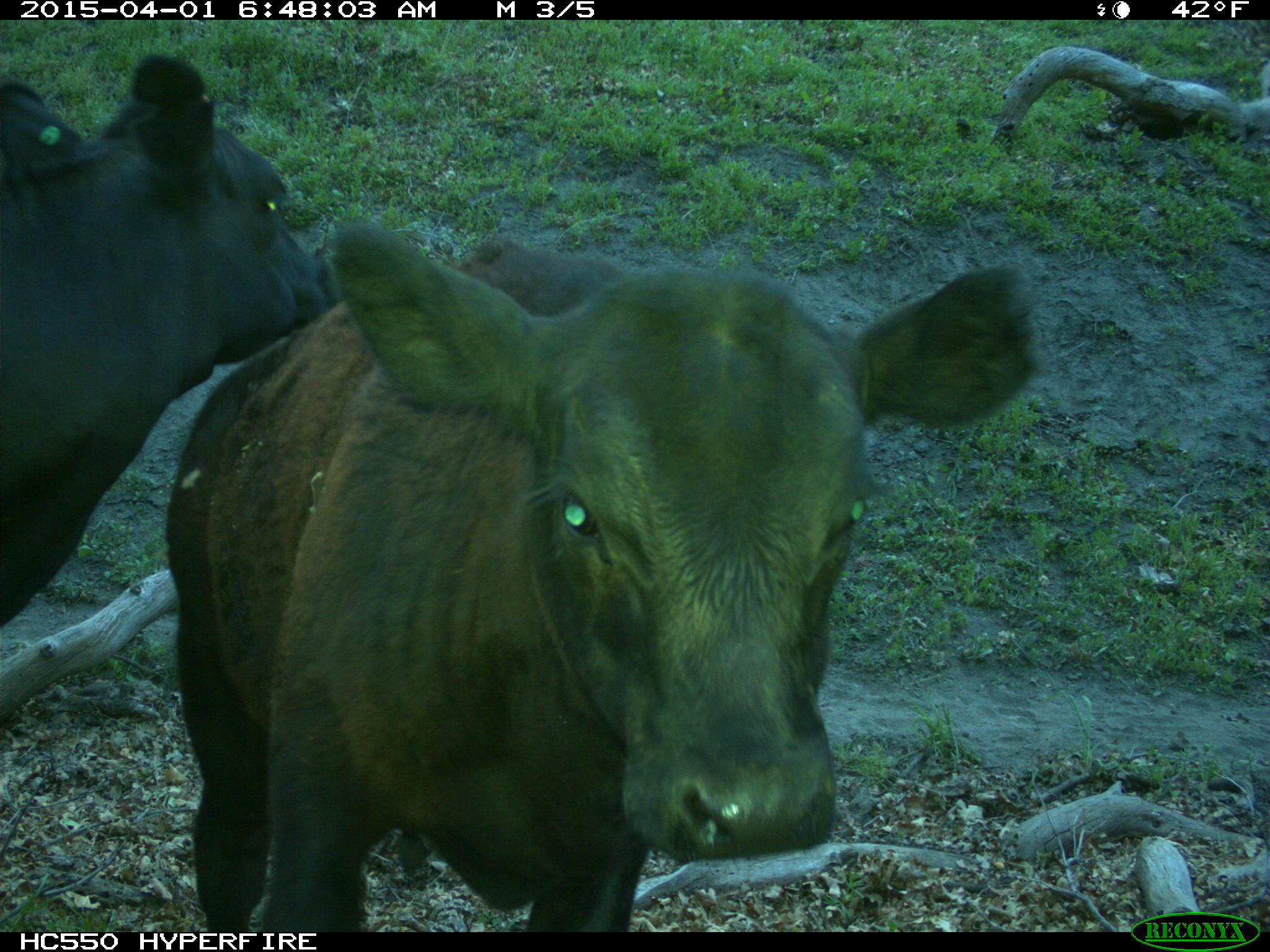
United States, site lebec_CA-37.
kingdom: Animalia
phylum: Chordata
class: Mammalia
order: Artiodactyla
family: Bovidae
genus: Bos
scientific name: Bos taurus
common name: domestic cow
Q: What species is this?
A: Bos taurus (domestic cow).